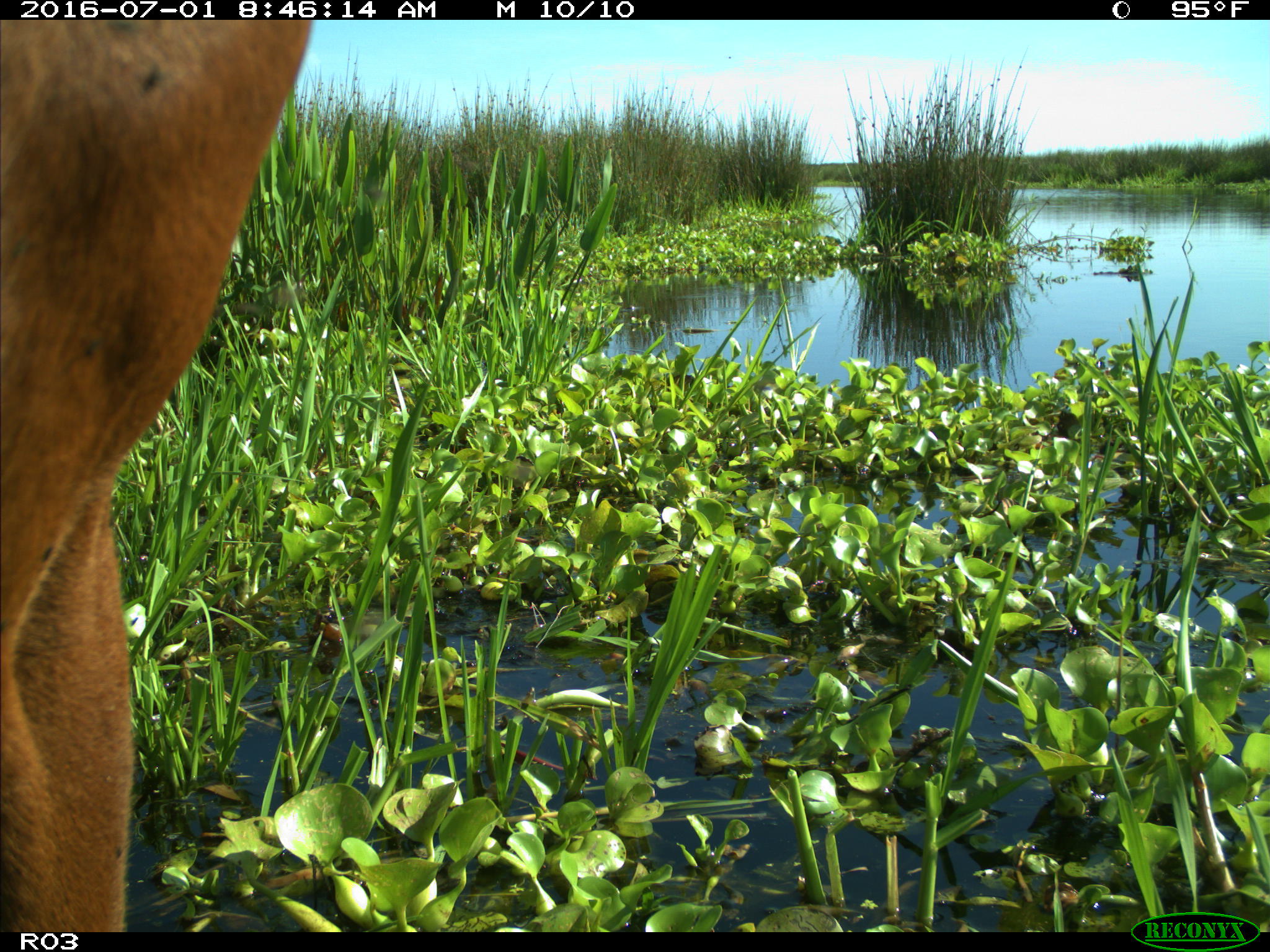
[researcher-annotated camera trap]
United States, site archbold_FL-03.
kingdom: Animalia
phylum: Chordata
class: Mammalia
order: Artiodactyla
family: Bovidae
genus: Bos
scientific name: Bos taurus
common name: domestic cow